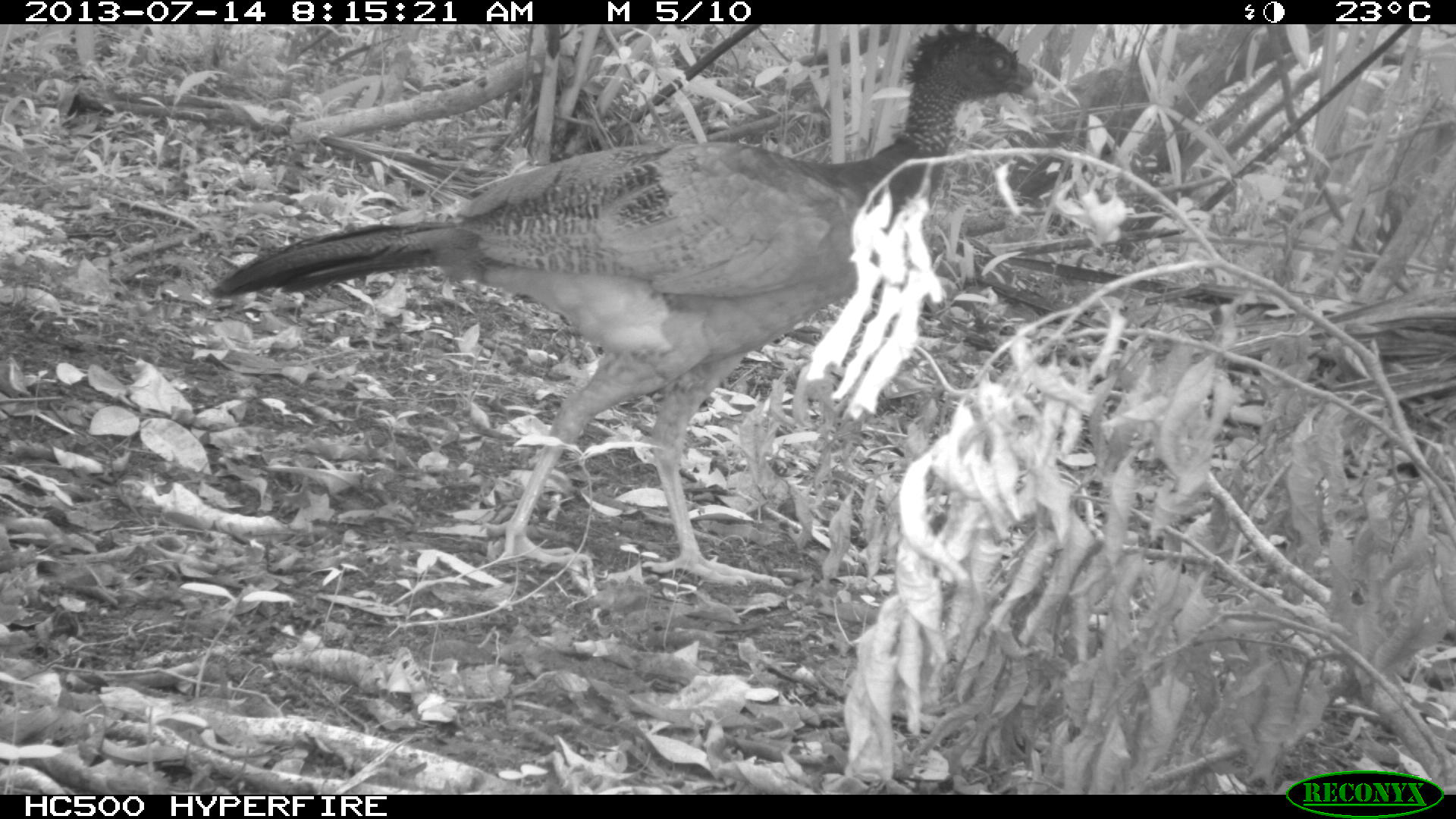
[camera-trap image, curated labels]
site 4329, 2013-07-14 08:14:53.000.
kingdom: Animalia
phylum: Chordata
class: Aves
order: Galliformes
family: Cracidae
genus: Crax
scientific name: Crax rubra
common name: great curassow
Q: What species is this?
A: Crax rubra (great curassow).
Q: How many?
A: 1.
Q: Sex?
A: Female.